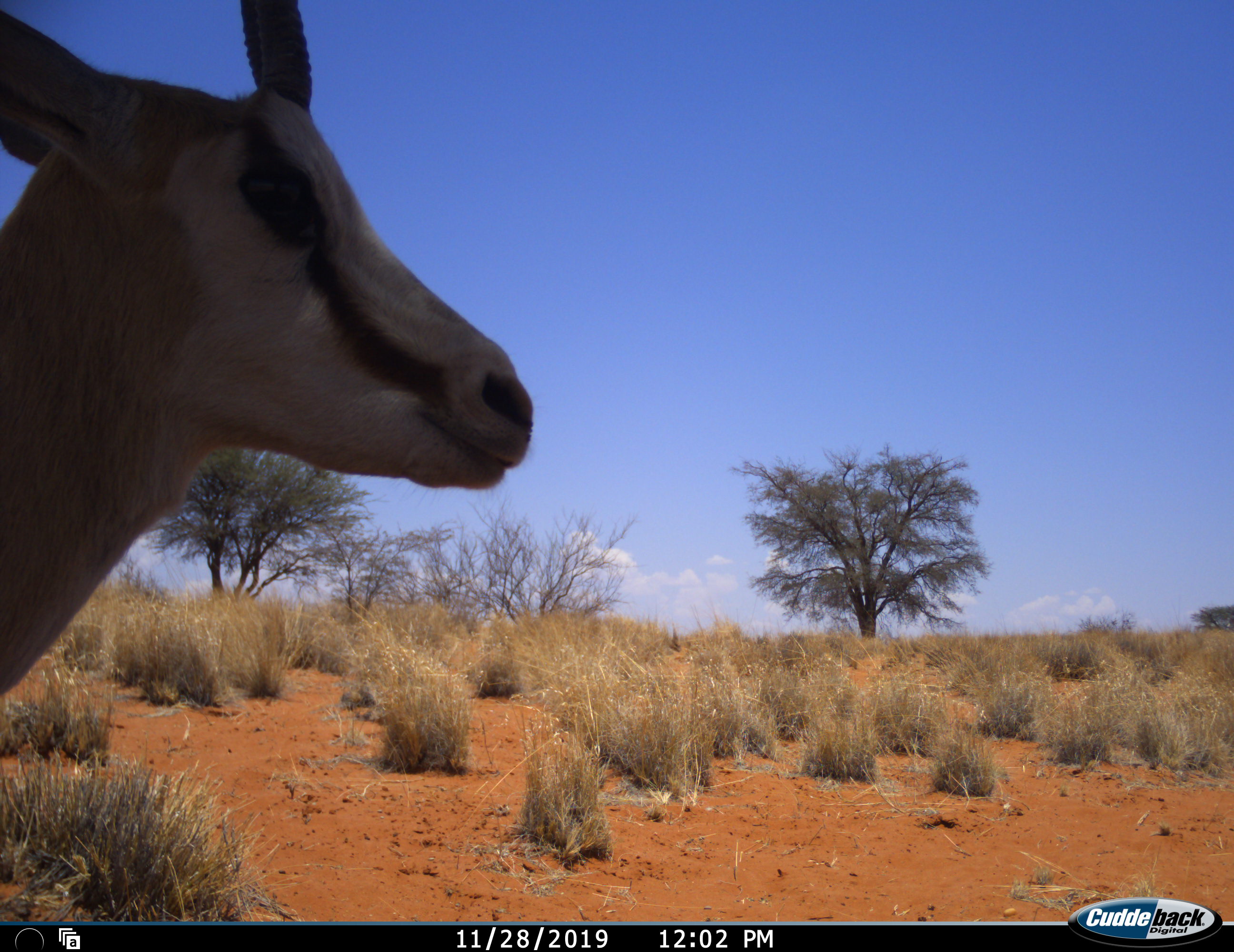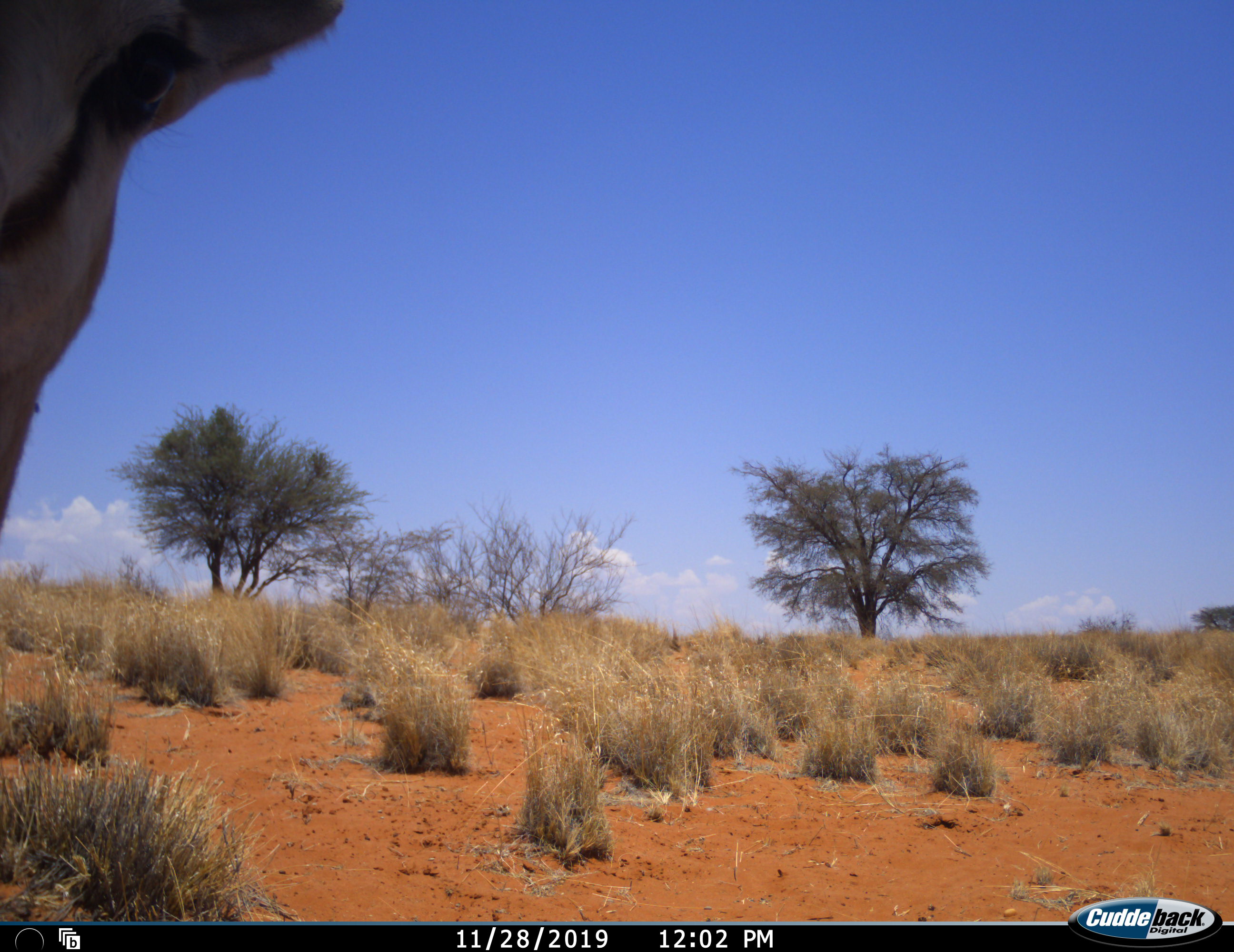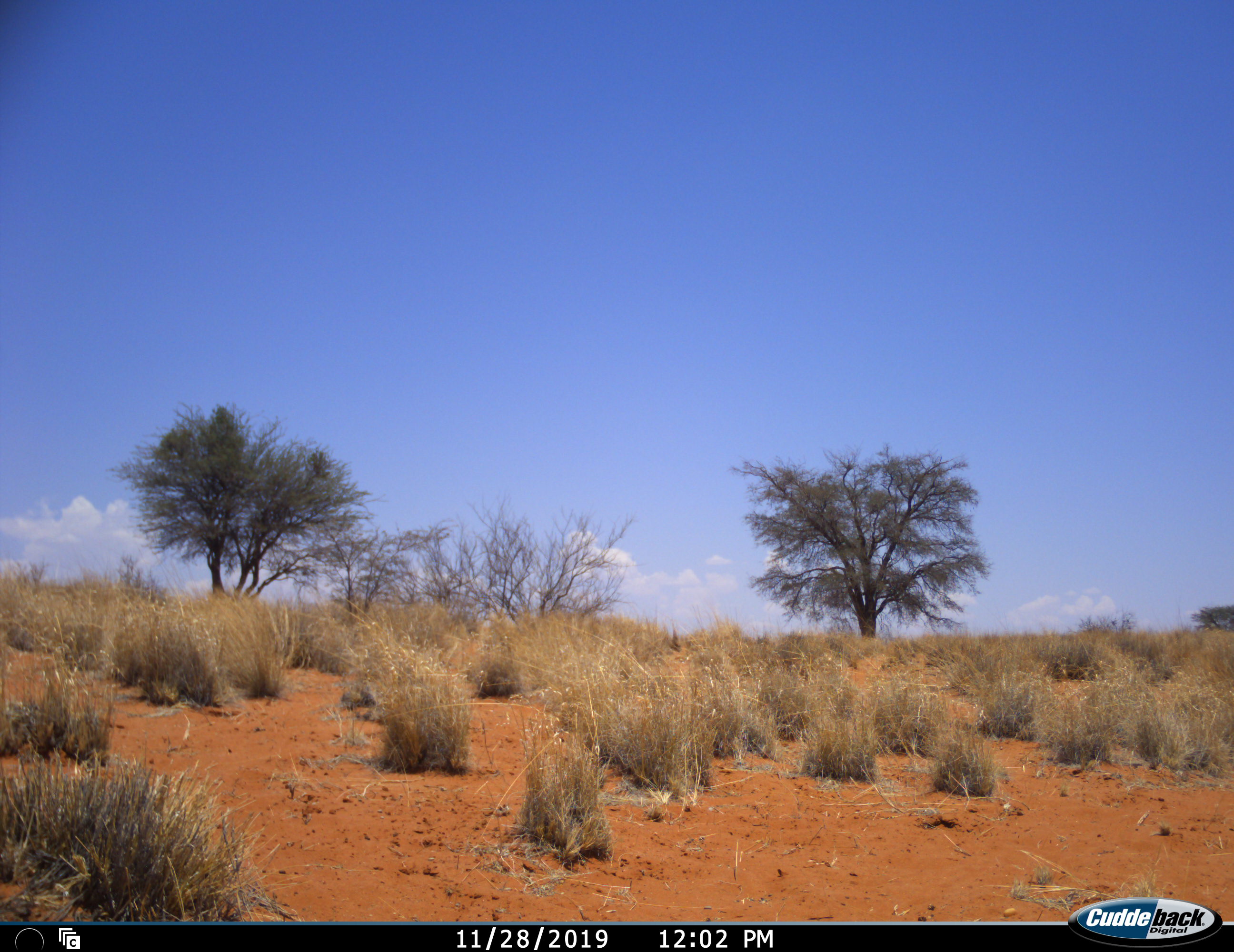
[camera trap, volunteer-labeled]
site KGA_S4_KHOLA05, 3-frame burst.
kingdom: Animalia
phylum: Chordata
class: Mammalia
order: Artiodactyla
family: Bovidae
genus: Antidorcas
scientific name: Antidorcas marsupialis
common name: springbok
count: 1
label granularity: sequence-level